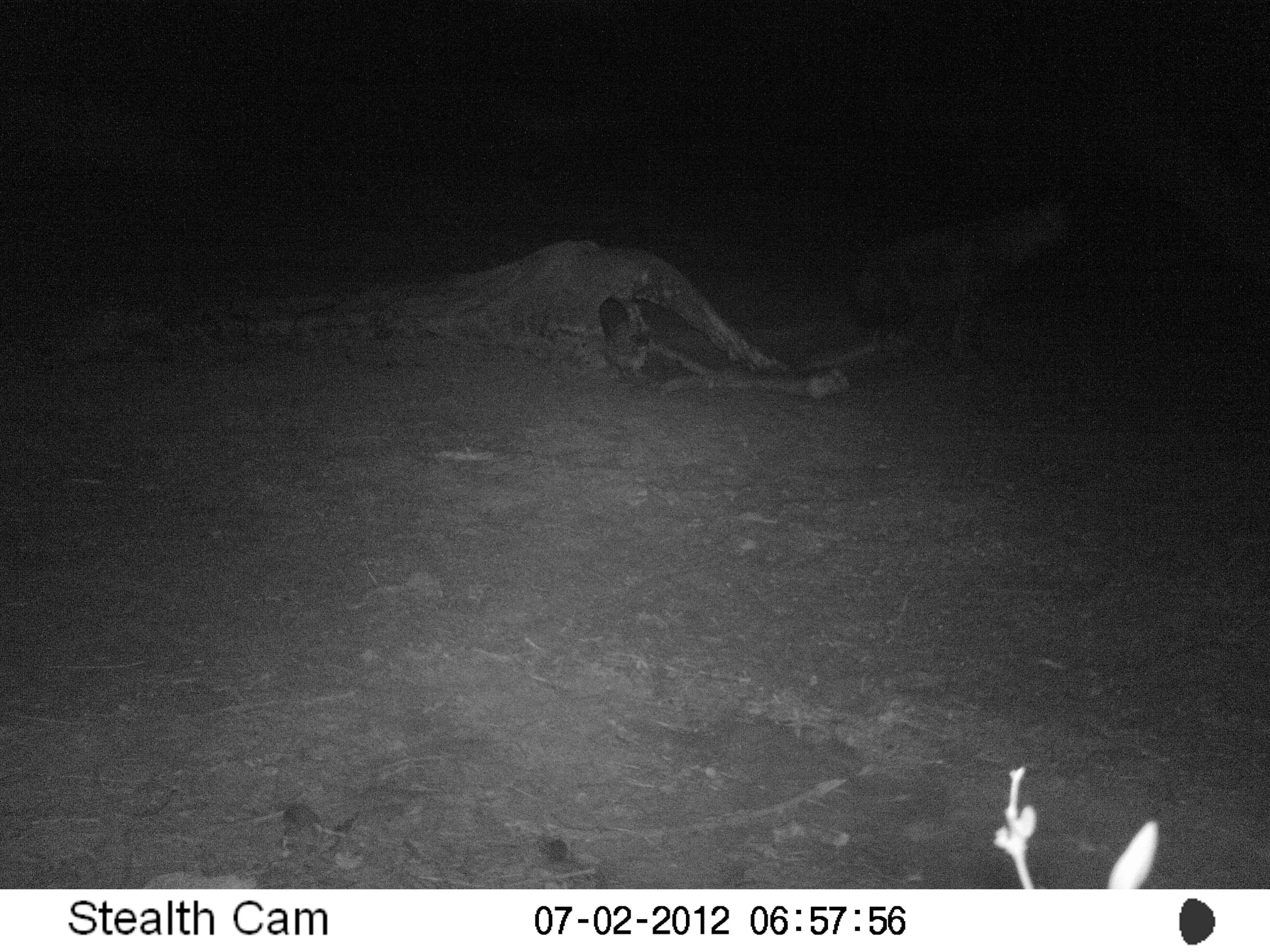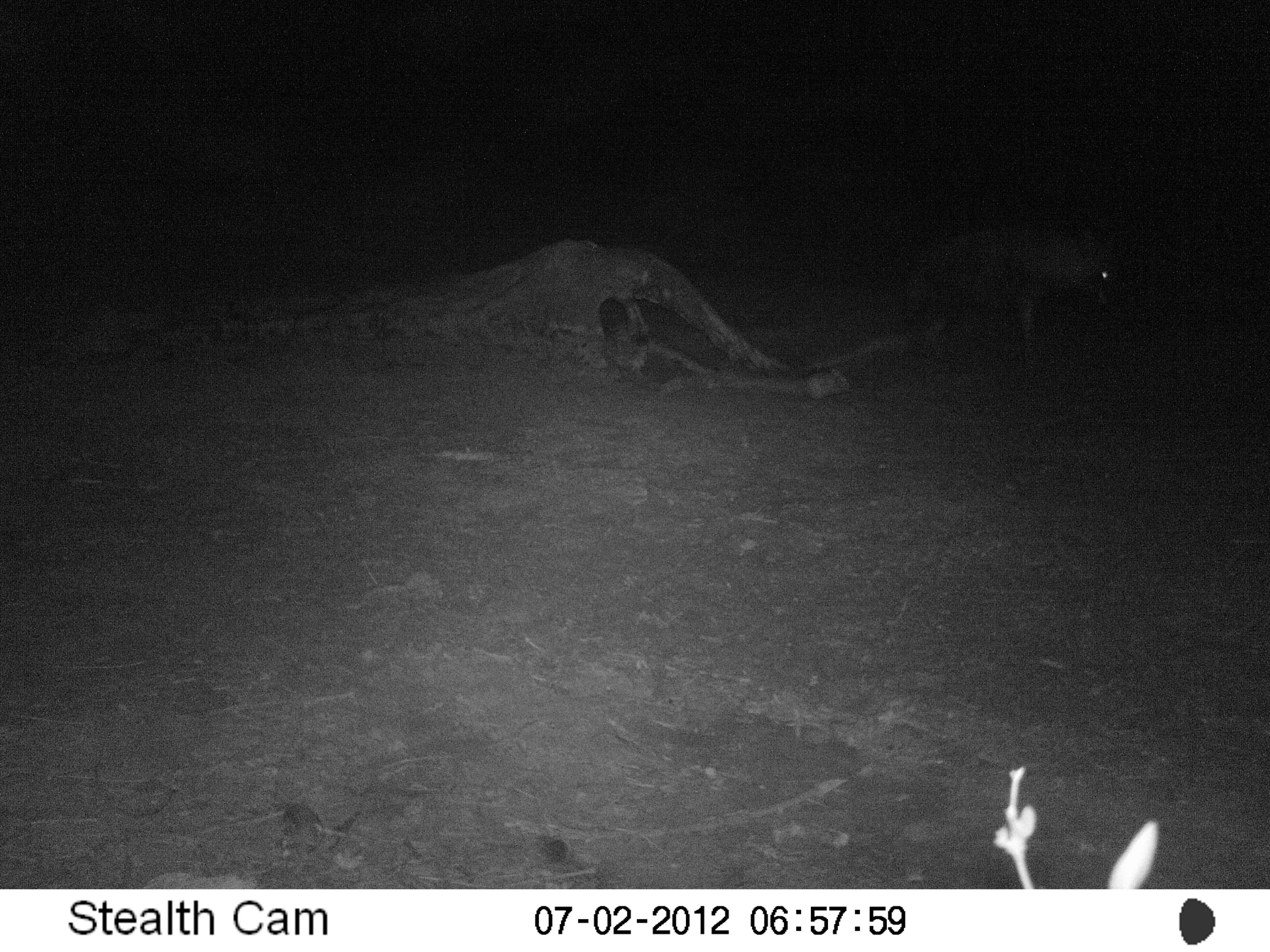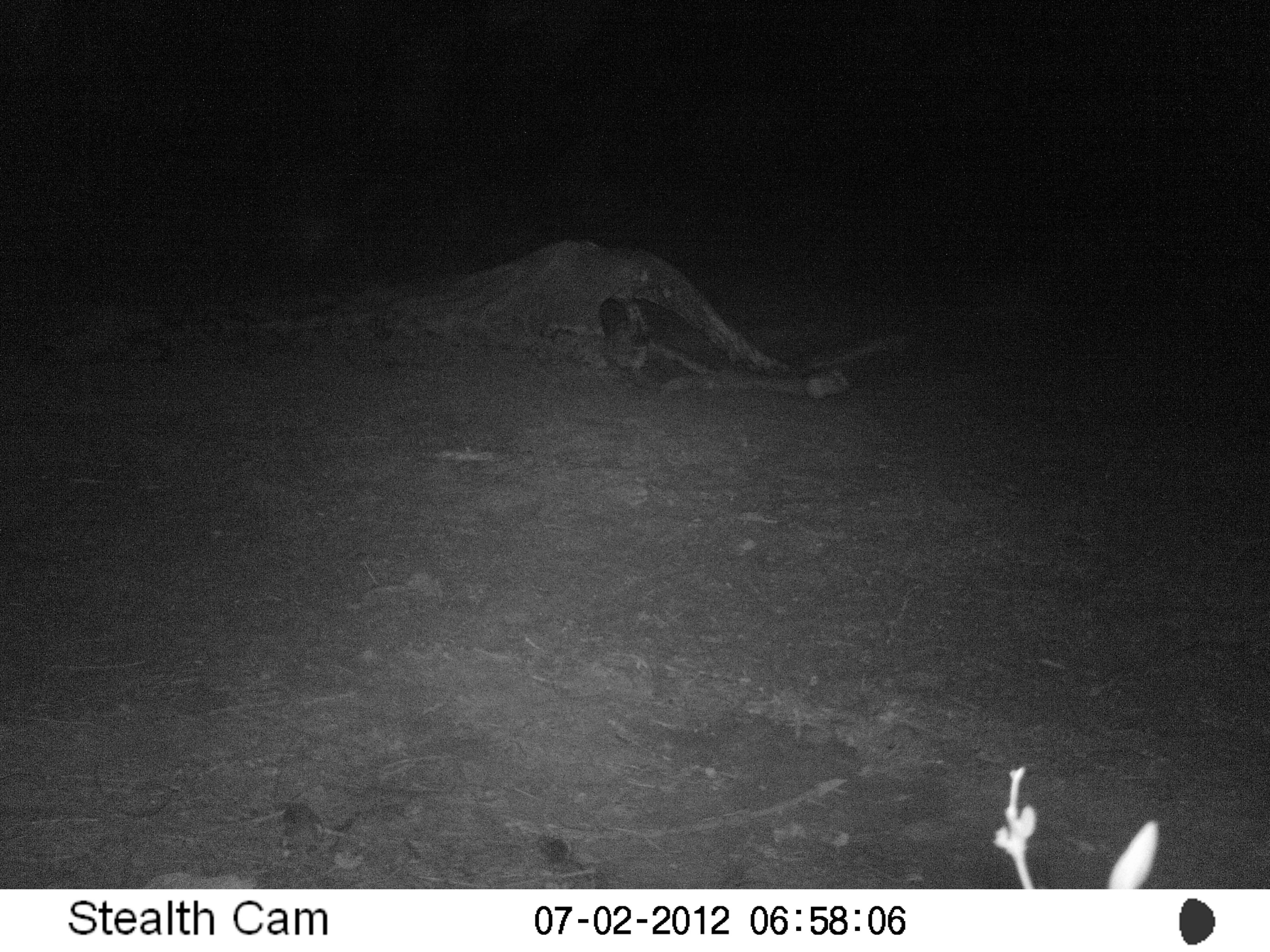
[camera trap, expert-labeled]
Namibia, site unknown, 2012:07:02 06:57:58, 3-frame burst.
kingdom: Animalia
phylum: Chordata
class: Mammalia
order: Carnivora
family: Hyaenidae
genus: Parahyaena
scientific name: Parahyaena brunnea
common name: brown hyena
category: hyaena brunnea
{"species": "hyaena brunnea (brown hyena) (Parahyaena brunnea)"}